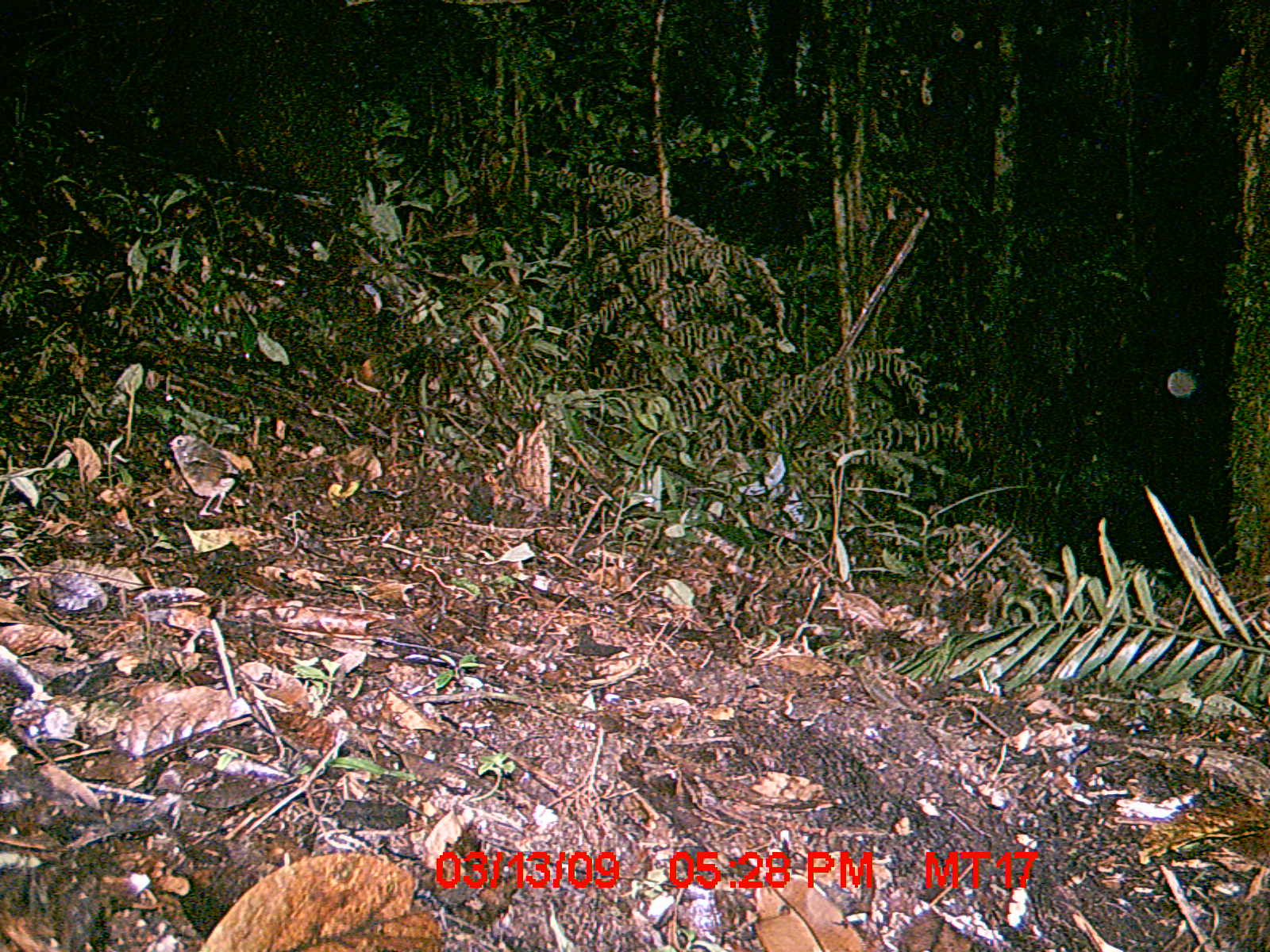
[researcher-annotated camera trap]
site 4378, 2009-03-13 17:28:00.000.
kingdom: Animalia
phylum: Chordata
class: Aves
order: Passeriformes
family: Muscicapidae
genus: Copsychus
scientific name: Copsychus albospecularis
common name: madagascar magpie-robin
Copsychus albospecularis (madagascar magpie-robin), count 1.